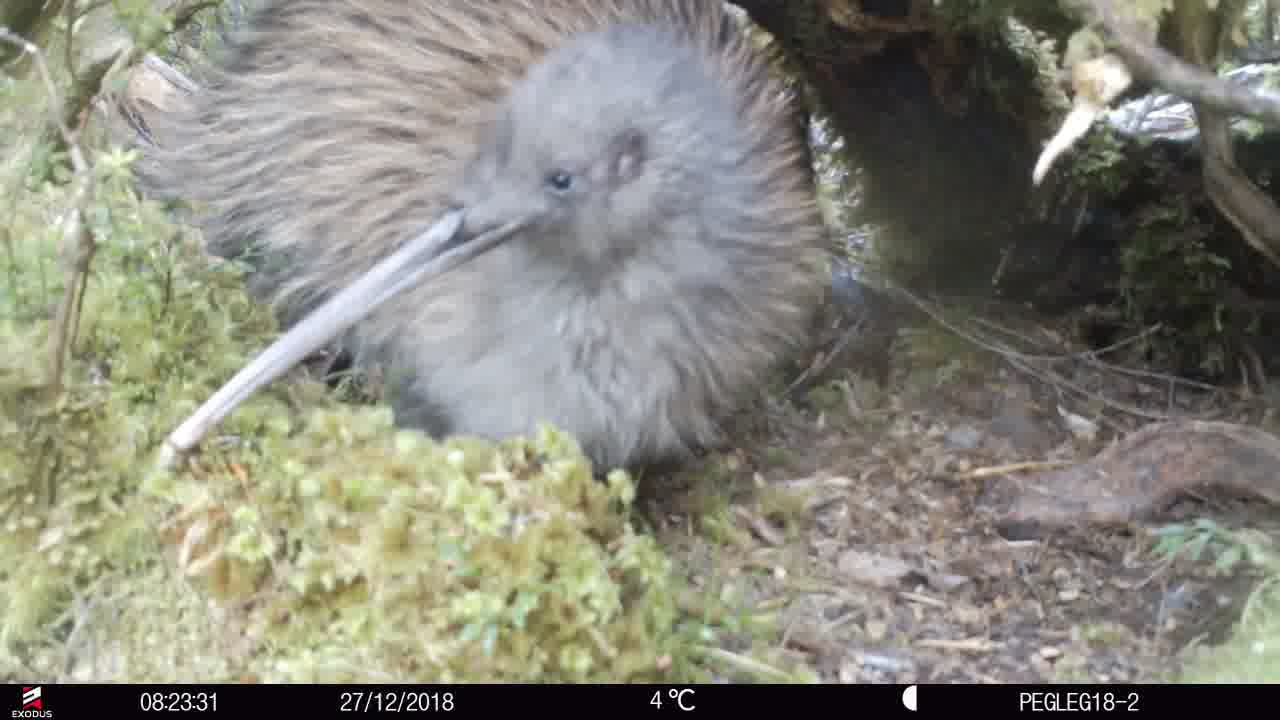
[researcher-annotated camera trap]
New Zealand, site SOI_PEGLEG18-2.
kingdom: Animalia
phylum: Chordata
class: Aves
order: Apterygiformes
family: Apterygidae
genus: Apteryx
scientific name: Apteryx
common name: kiwi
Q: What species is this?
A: Kiwi (Apteryx).